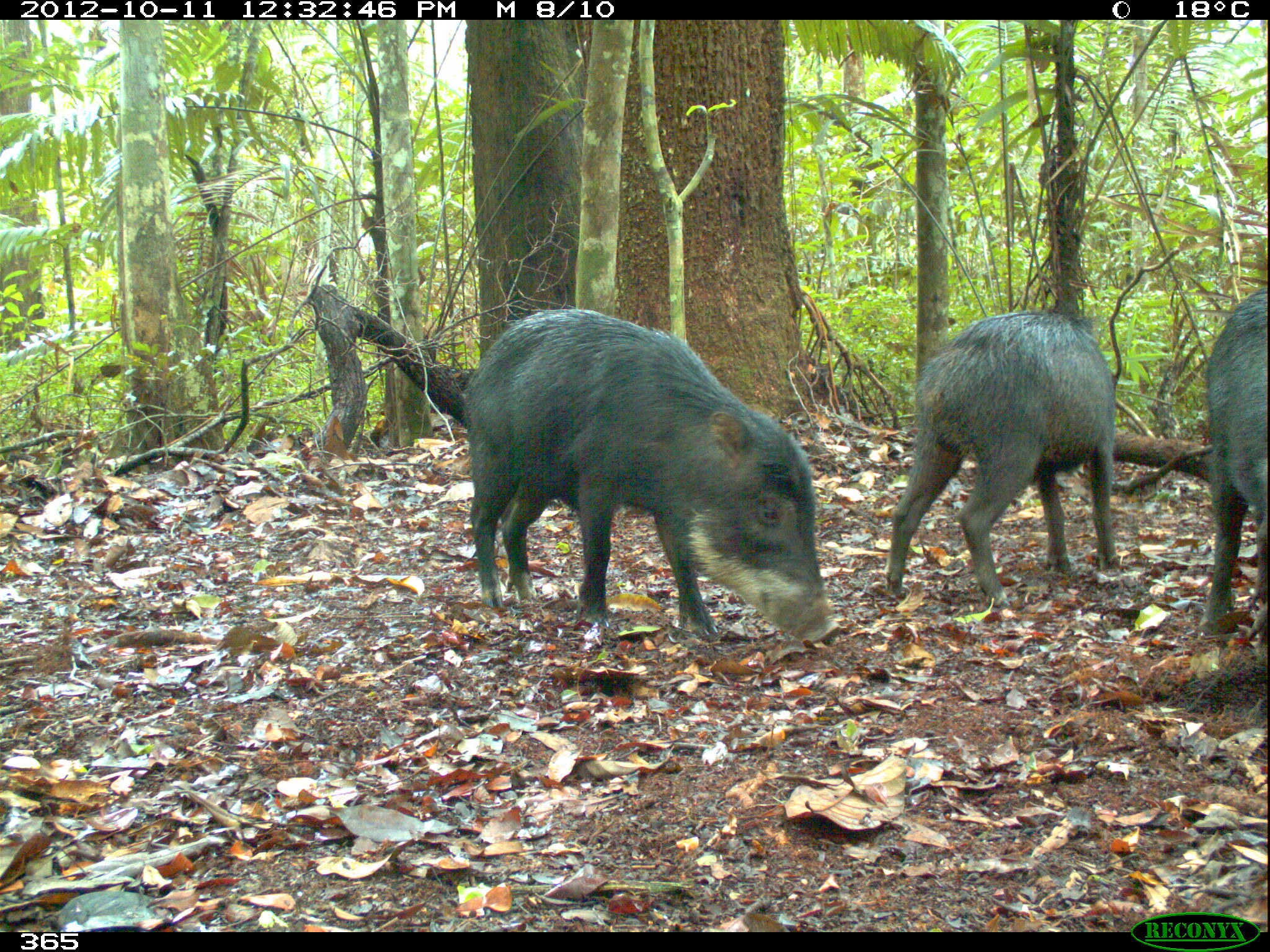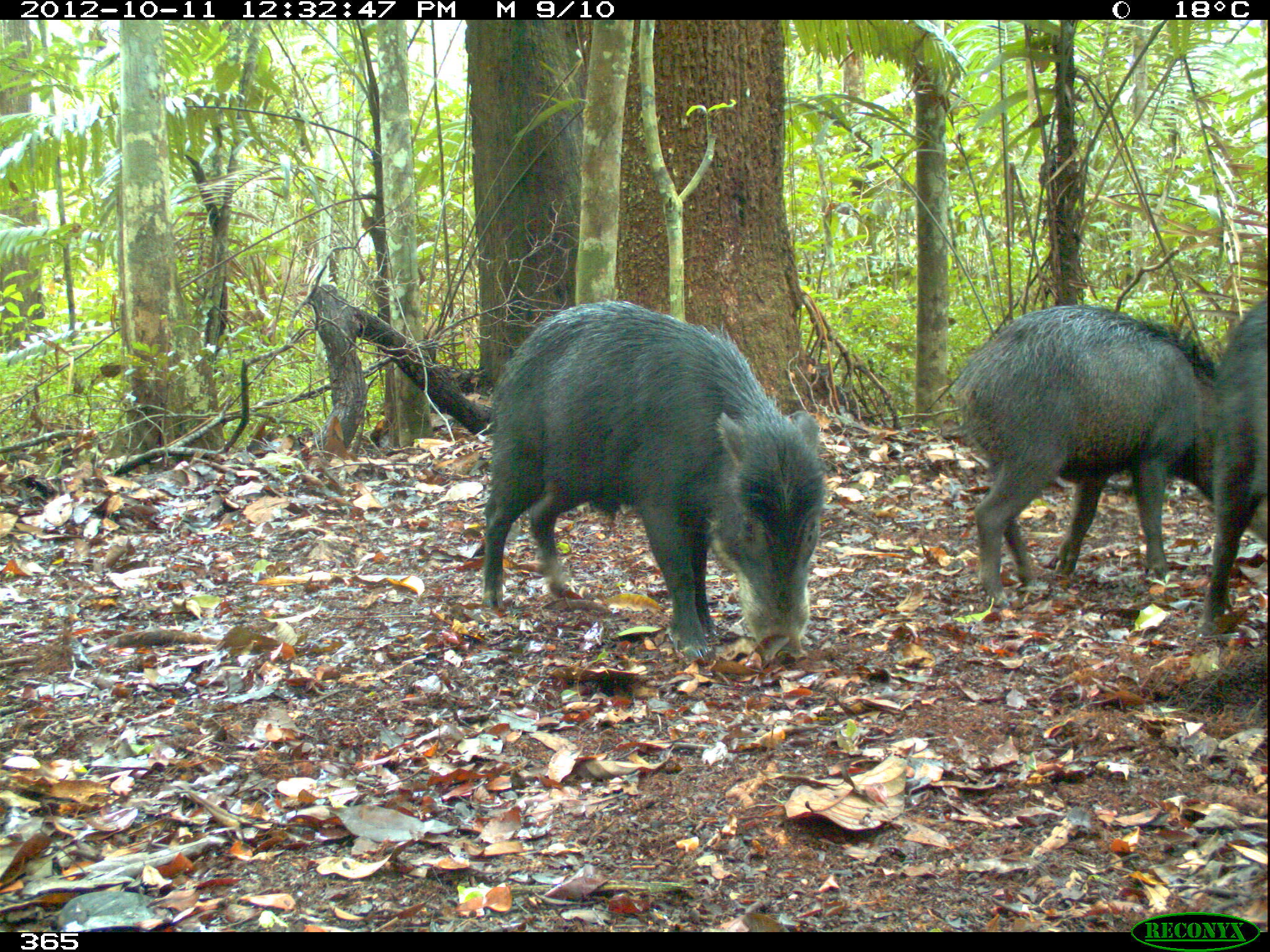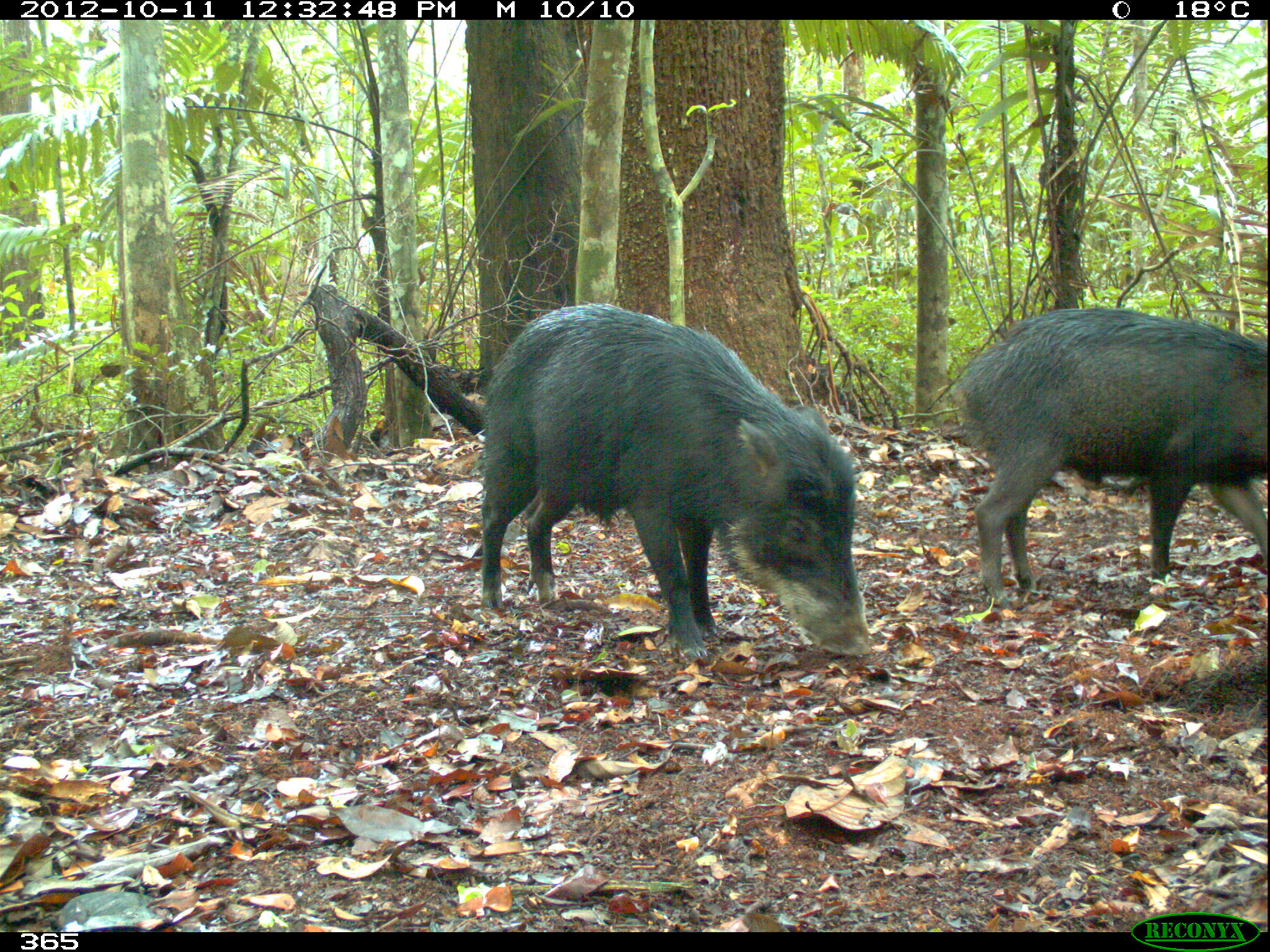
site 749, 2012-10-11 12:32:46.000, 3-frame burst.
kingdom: Animalia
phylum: Chordata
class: Mammalia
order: Artiodactyla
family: Tayassuidae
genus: Tayassu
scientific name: Tayassu pecari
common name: white-lipped peccary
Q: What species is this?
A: Tayassu pecari (white-lipped peccary).